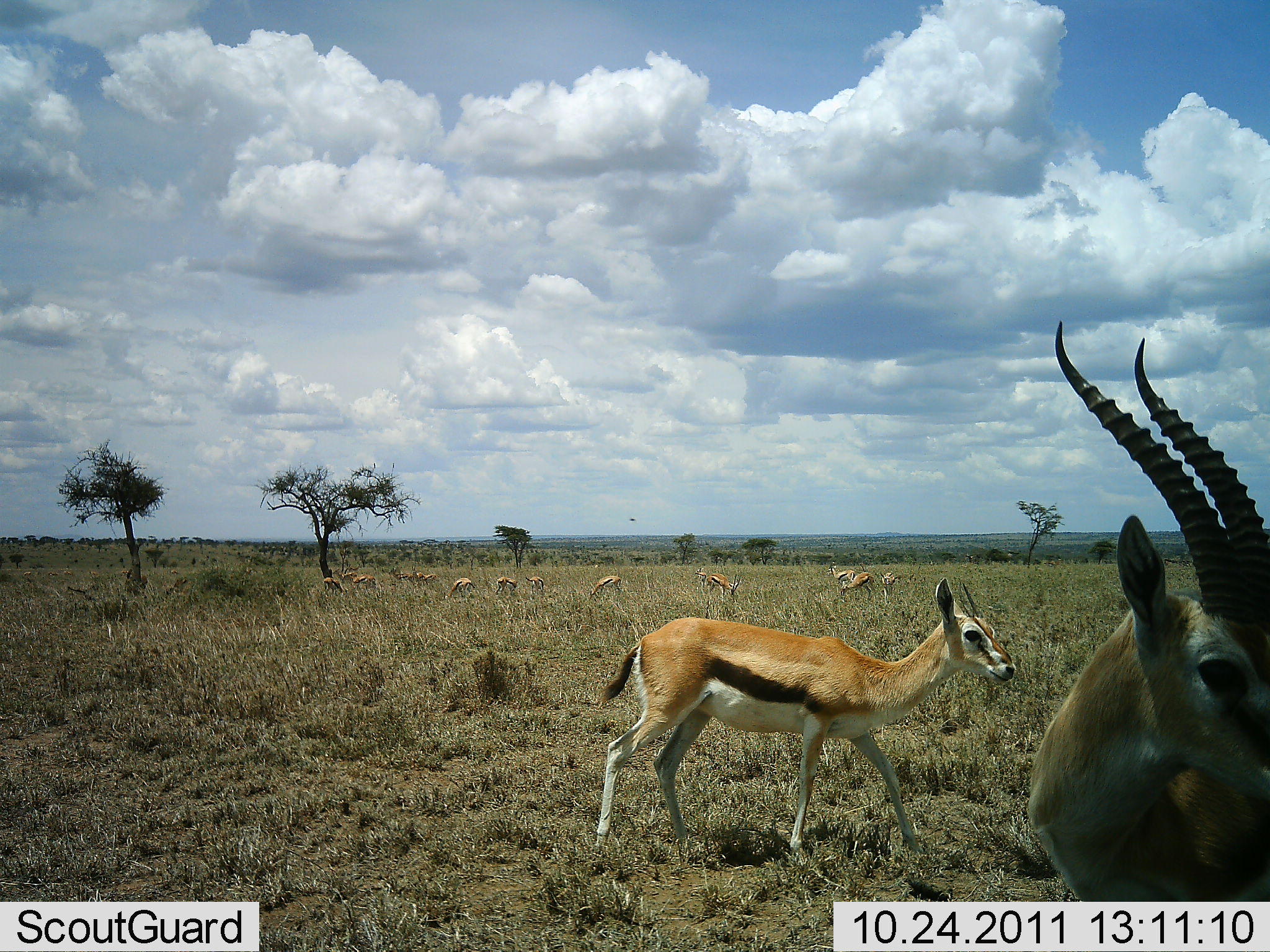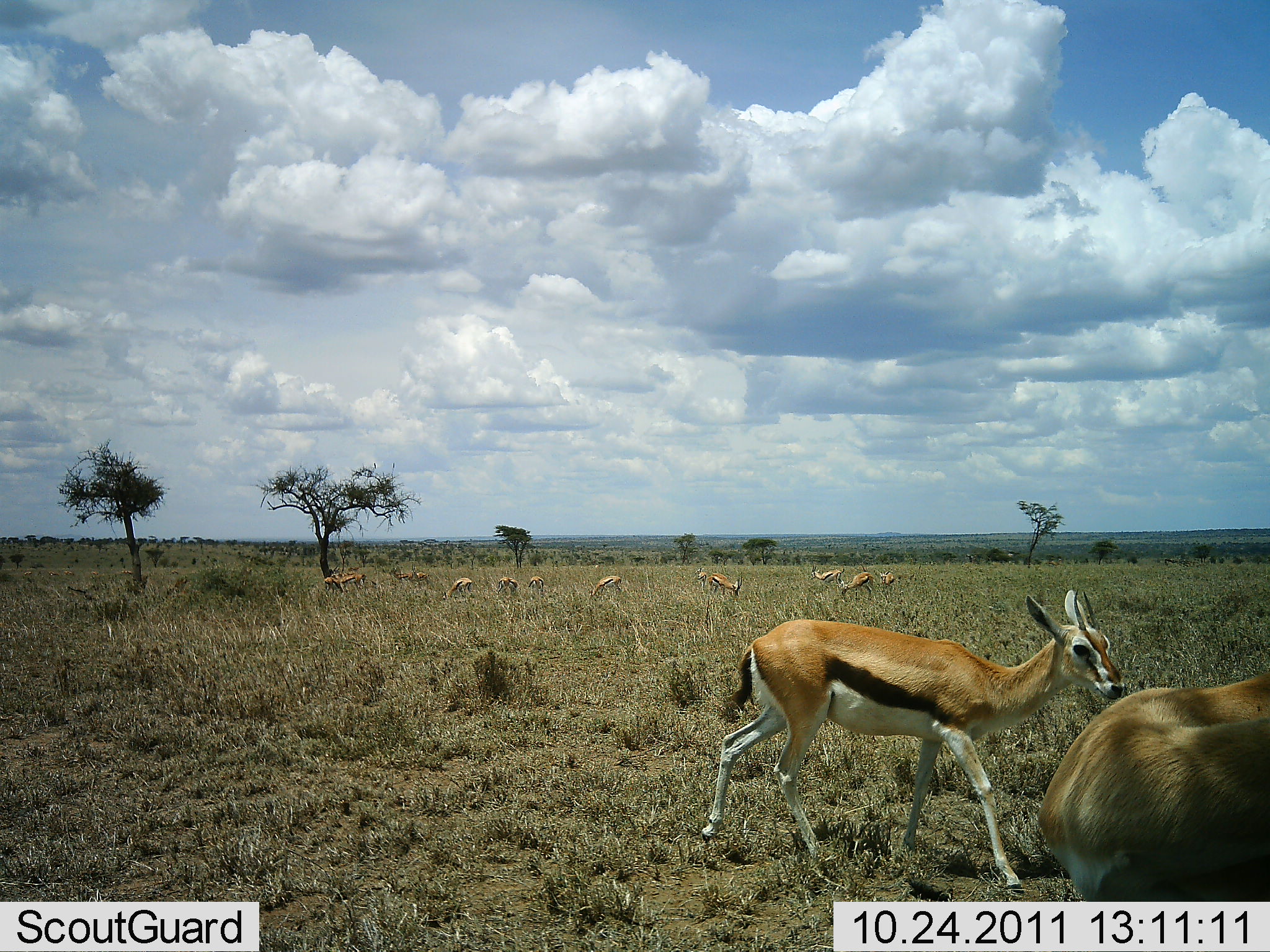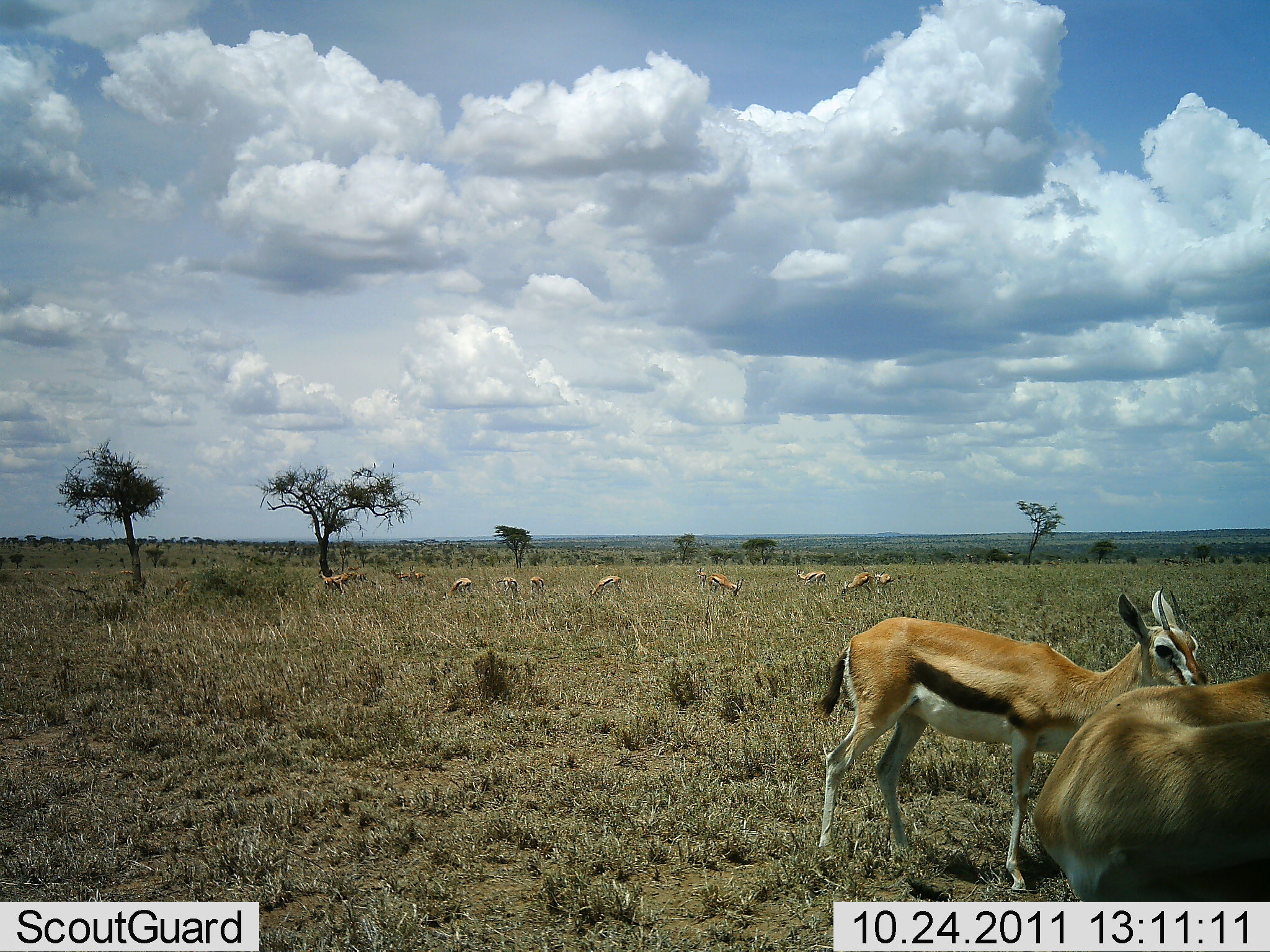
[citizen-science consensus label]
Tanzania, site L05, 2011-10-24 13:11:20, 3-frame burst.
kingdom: Animalia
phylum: Chordata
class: Mammalia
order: Artiodactyla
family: Bovidae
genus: Eudorcas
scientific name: Eudorcas thomsonii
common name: thomson's gazelle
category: gazellethomsons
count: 11-50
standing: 57%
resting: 0%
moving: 50%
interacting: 0%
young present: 21%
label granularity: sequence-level